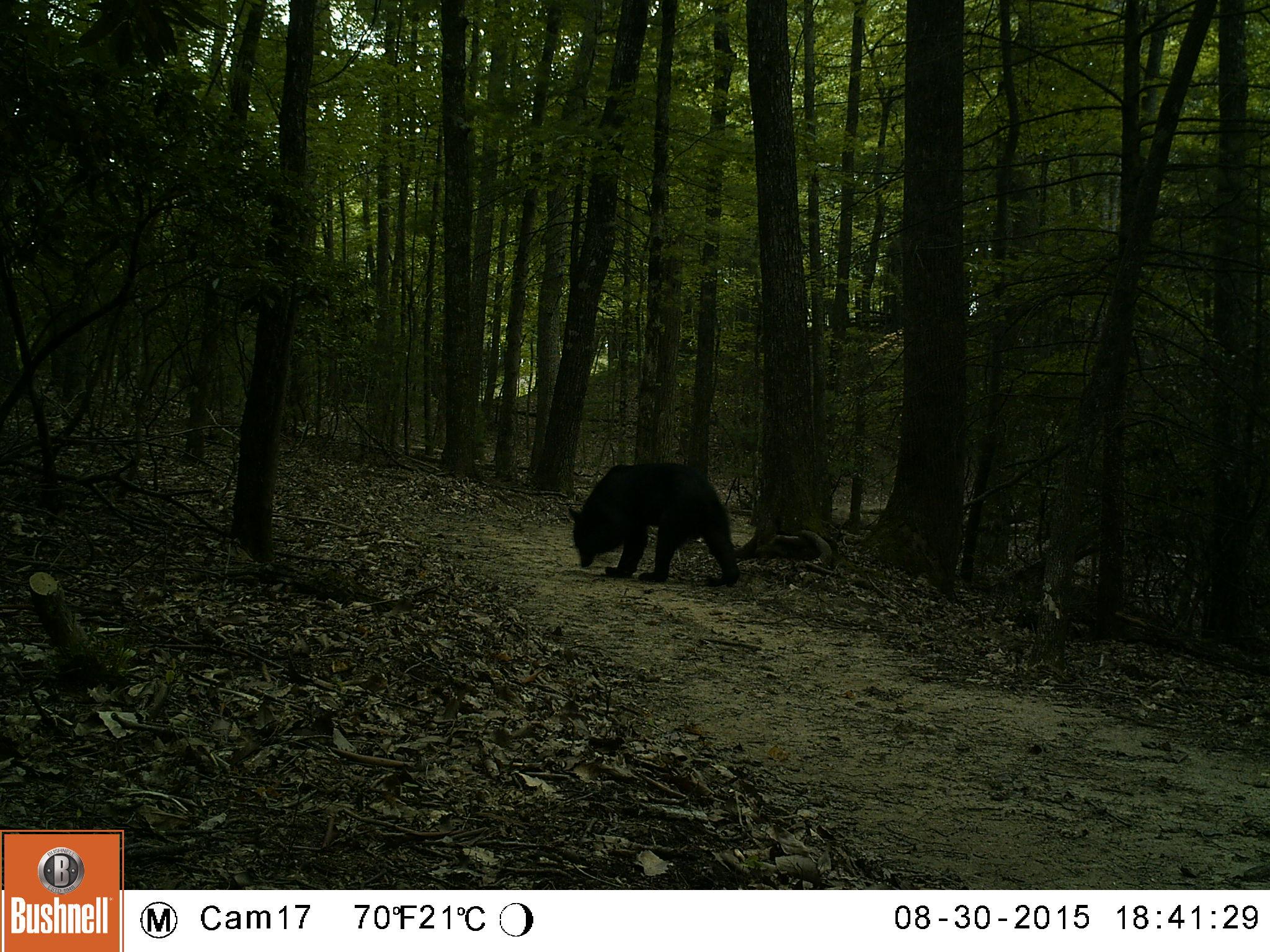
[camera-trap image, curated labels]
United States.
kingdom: Animalia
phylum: Chordata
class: Mammalia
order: Carnivora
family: Ursidae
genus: Ursus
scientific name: Ursus americanus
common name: american black bear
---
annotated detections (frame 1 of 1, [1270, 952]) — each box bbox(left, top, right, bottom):
American Black Bear: bbox(574, 460, 746, 583)